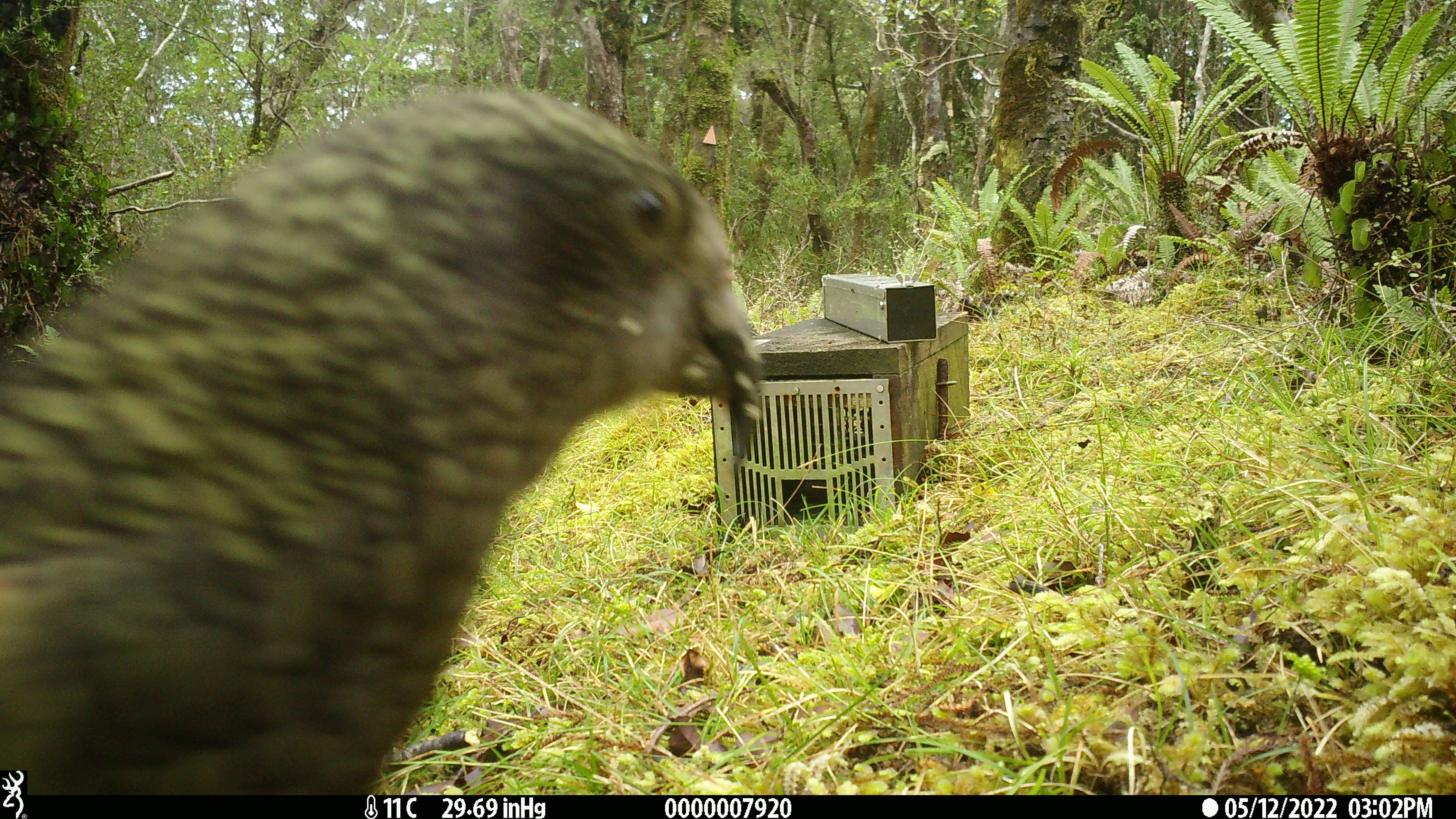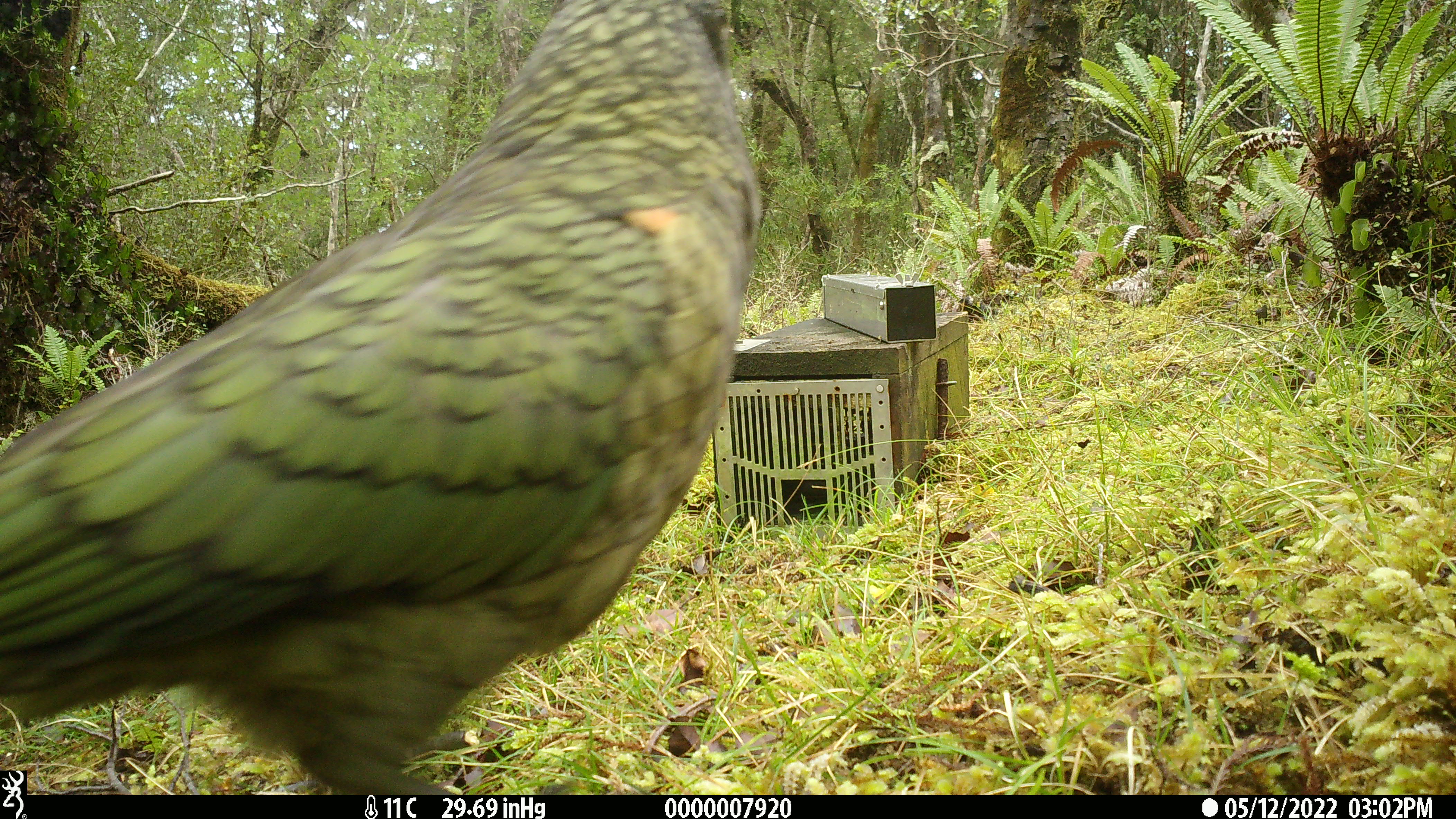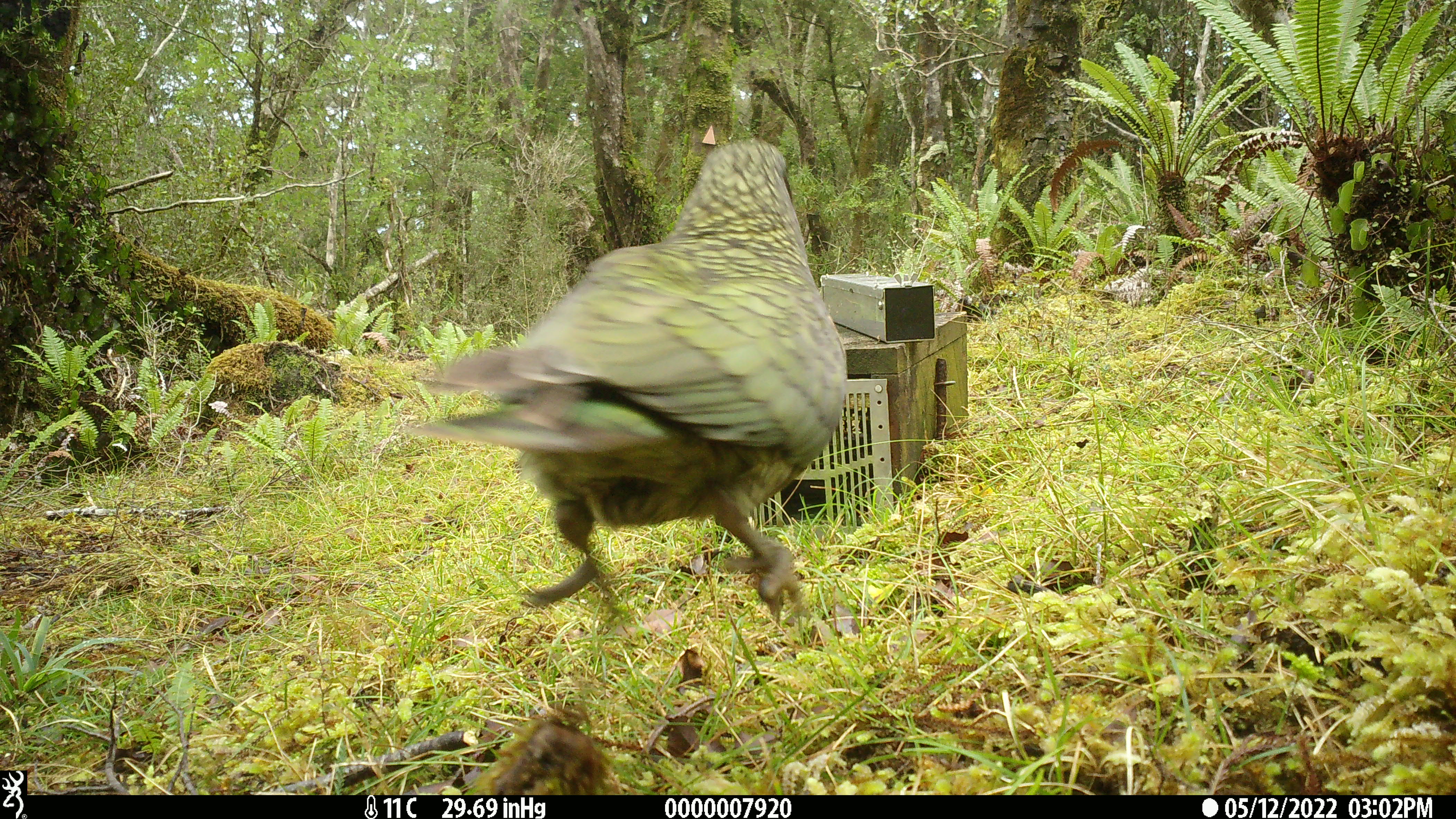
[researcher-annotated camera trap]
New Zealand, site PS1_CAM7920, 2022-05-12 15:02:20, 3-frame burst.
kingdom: Animalia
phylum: Chordata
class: Aves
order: Psittaciformes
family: Strigopidae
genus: Nestor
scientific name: Nestor notabilis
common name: kea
Kea (Nestor notabilis).